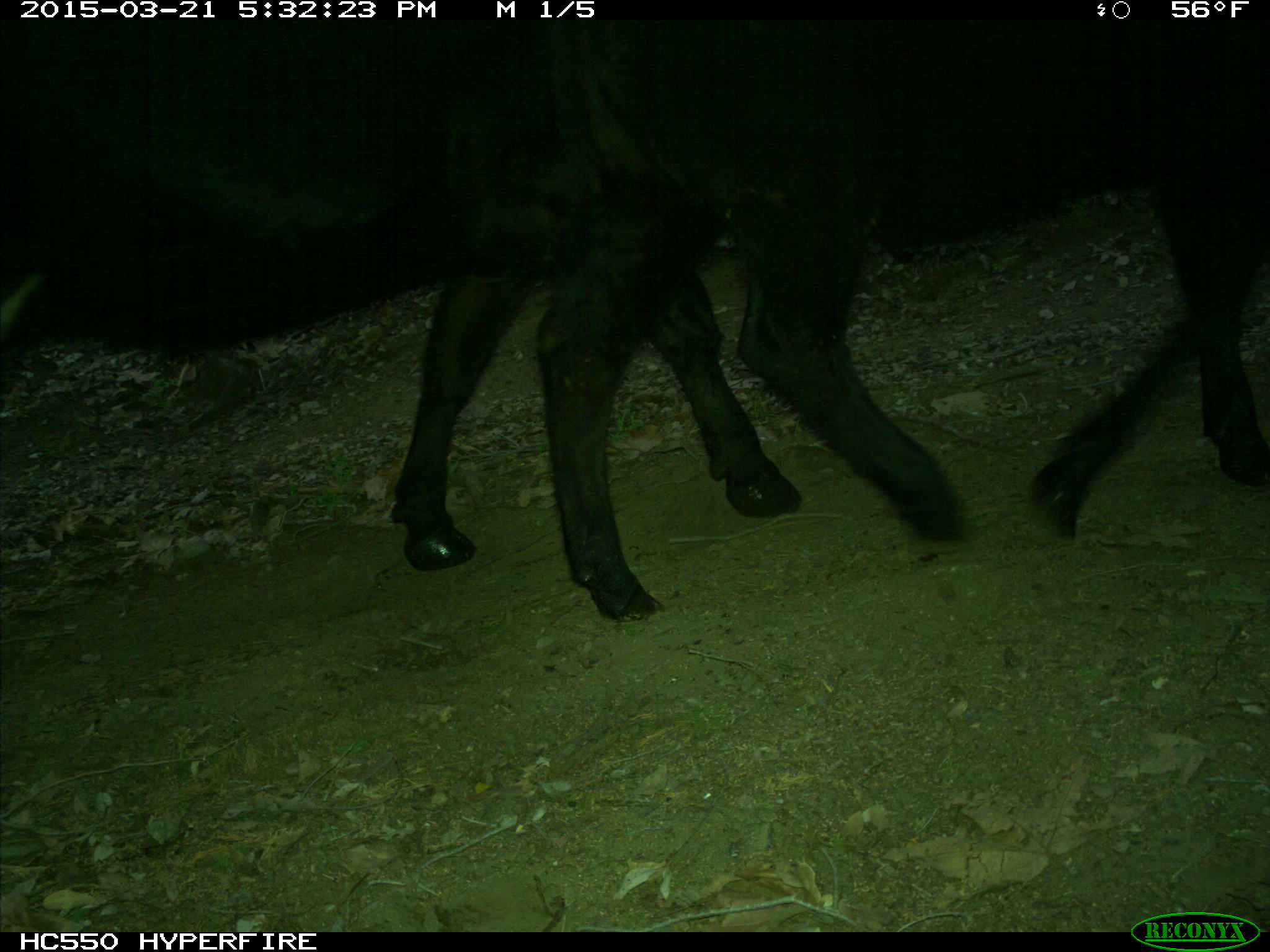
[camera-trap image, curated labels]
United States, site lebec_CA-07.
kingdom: Animalia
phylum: Chordata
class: Mammalia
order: Artiodactyla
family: Bovidae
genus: Bos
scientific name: Bos taurus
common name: domestic cow